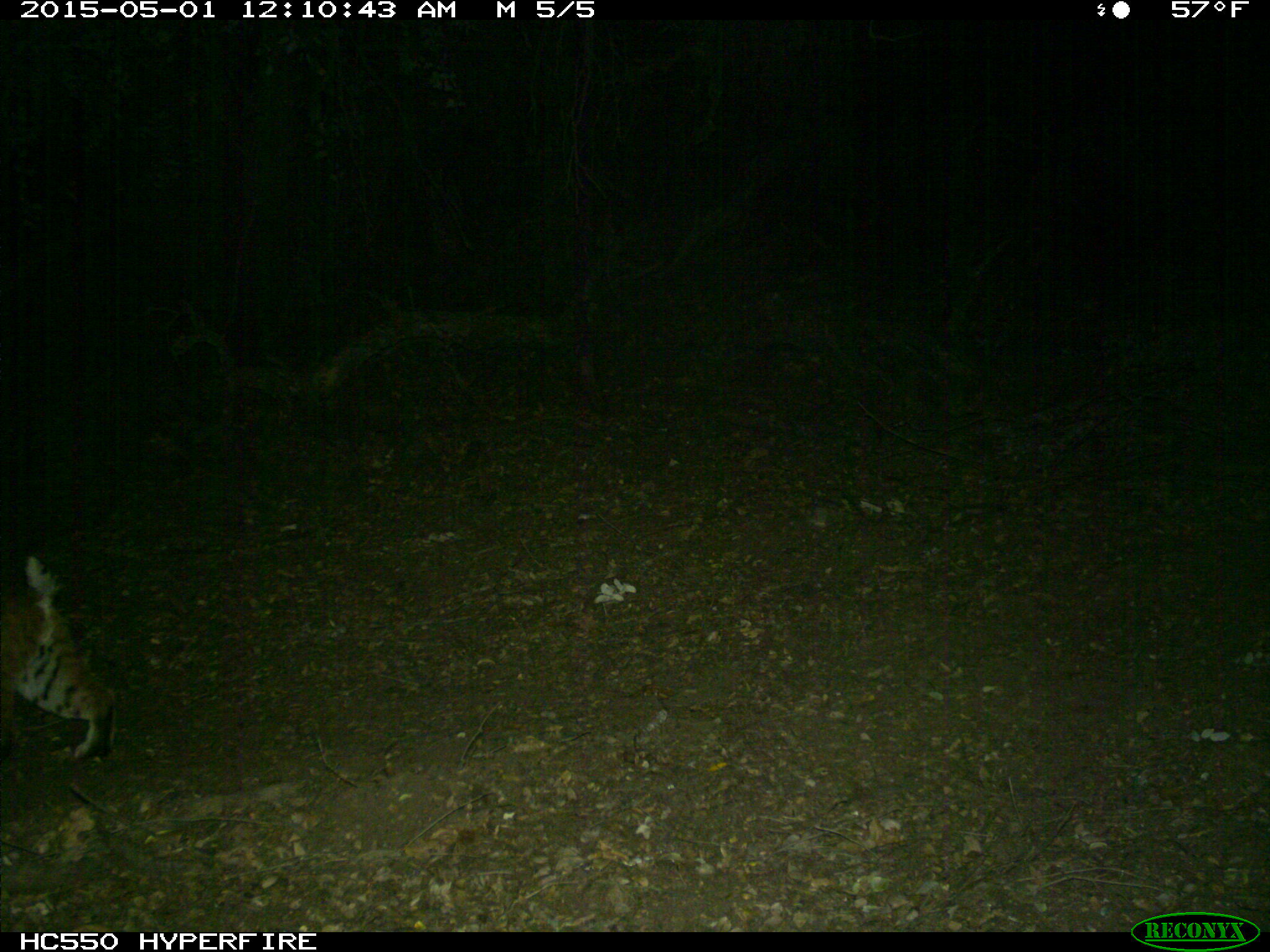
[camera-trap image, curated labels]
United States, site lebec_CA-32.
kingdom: Animalia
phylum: Chordata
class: Mammalia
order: Carnivora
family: Felidae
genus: Lynx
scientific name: Lynx rufus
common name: bobcat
Lynx rufus (bobcat).